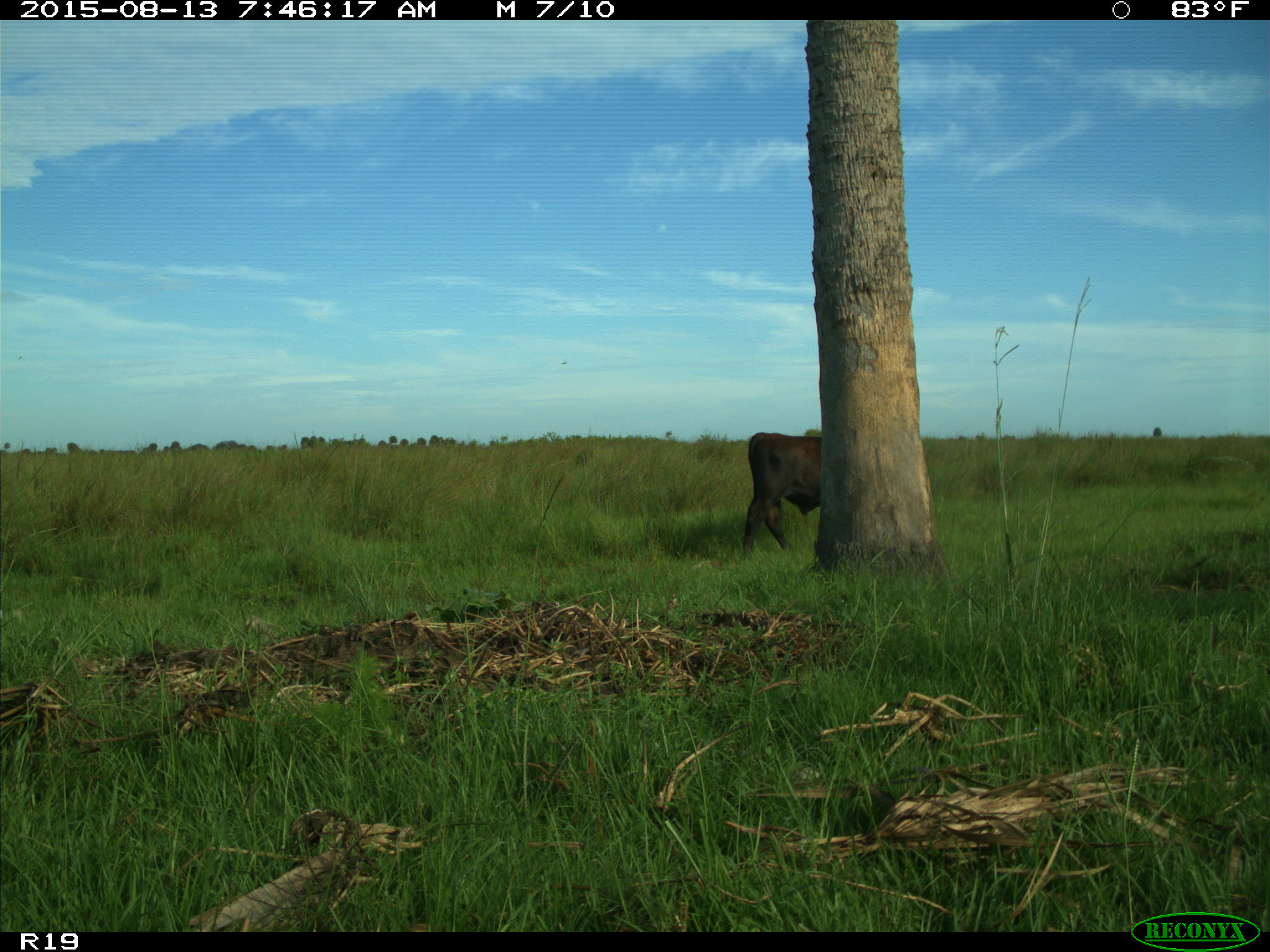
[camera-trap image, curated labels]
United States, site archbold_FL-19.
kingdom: Animalia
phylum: Chordata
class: Mammalia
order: Artiodactyla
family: Bovidae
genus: Bos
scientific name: Bos taurus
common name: domestic cow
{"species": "Bos taurus (domestic cow)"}